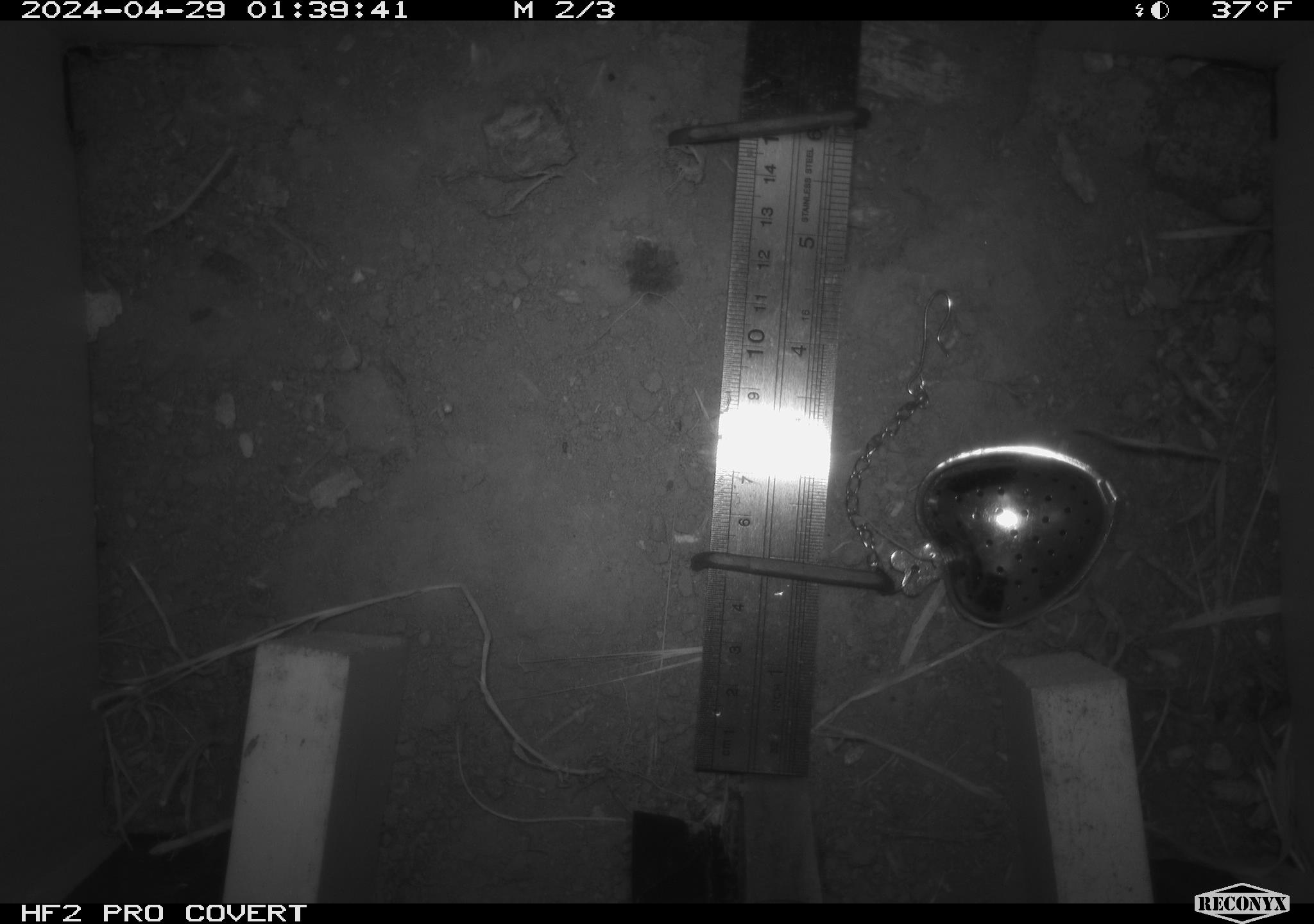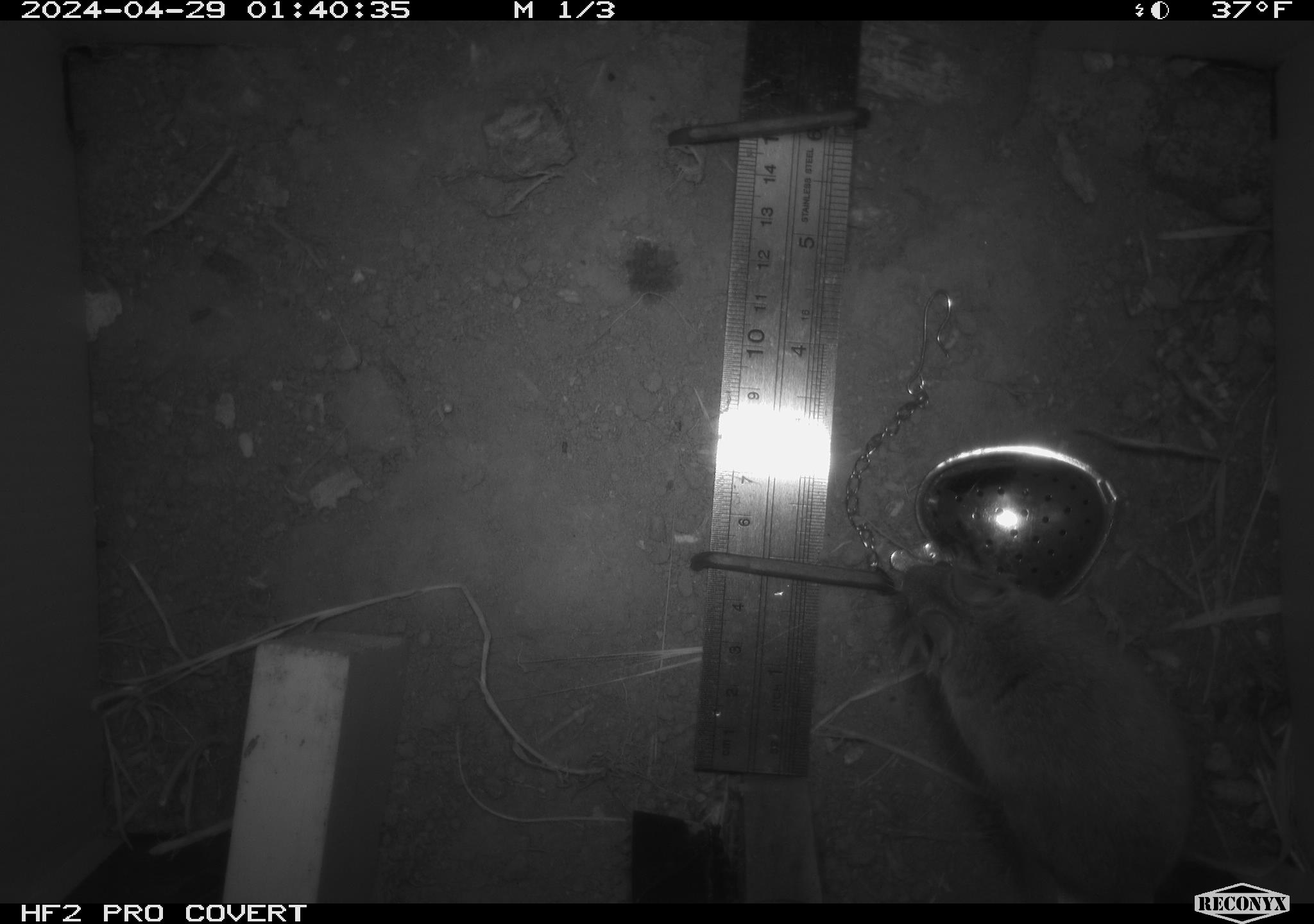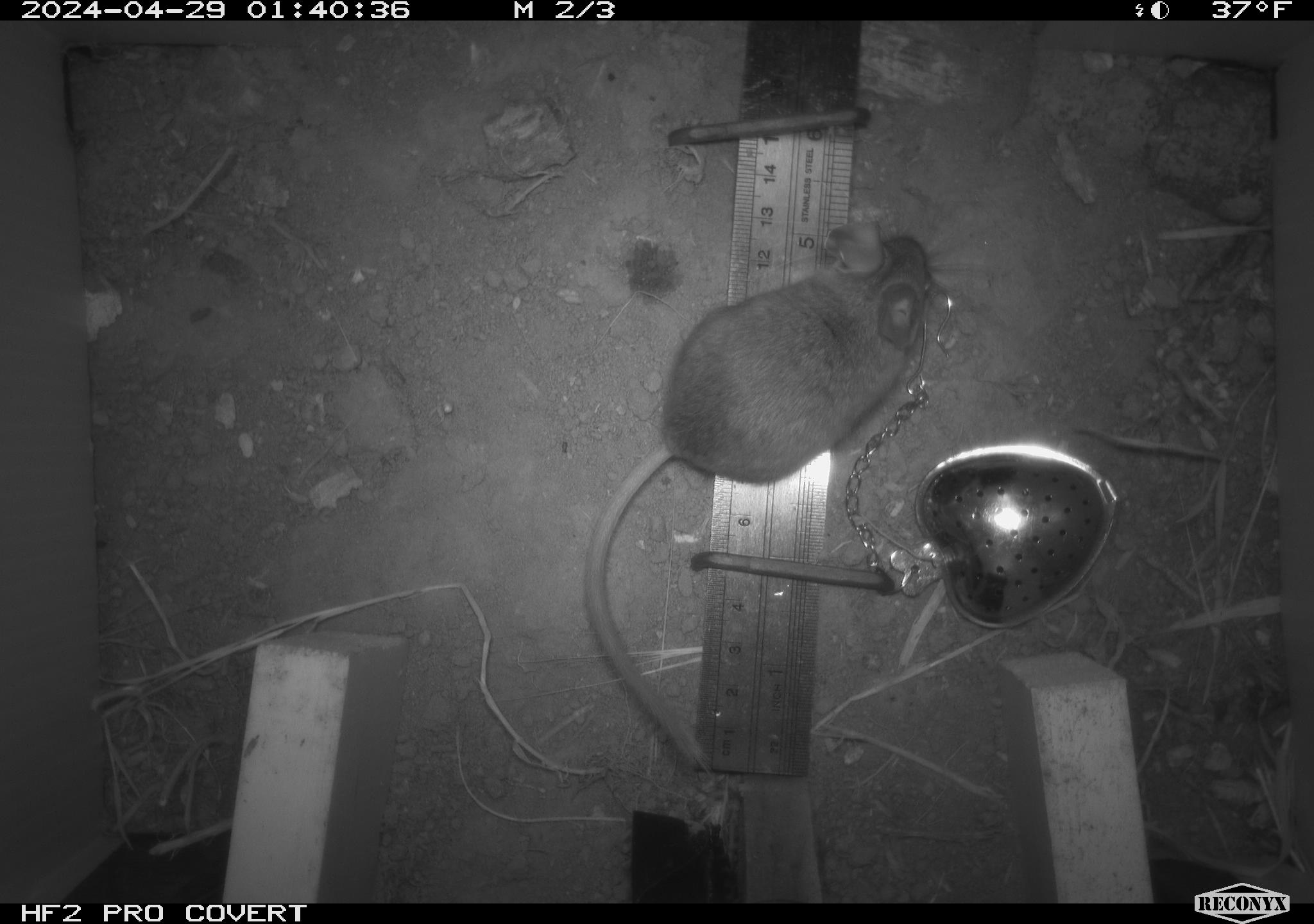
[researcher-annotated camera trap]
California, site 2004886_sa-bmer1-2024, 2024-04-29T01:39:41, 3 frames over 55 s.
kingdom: Animalia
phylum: Chordata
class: Mammalia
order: Rodentia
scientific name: Rodentia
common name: mouse species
Mouse species (Rodentia).